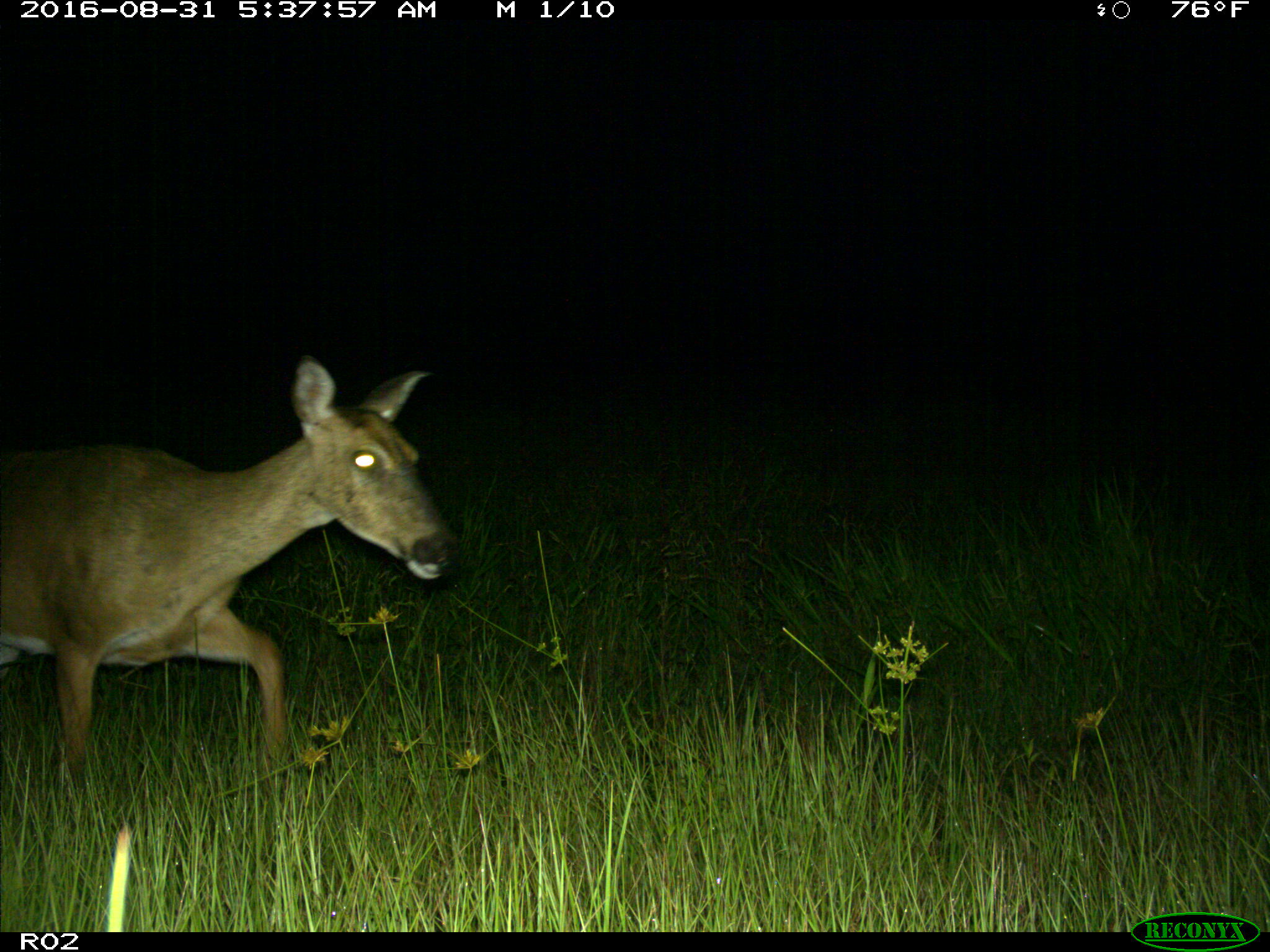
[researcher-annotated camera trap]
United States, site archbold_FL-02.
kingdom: Animalia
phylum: Chordata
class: Mammalia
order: Artiodactyla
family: Cervidae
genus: Odocoileus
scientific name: Odocoileus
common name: deer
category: unidentified deer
Unidentified deer (deer) (Odocoileus).